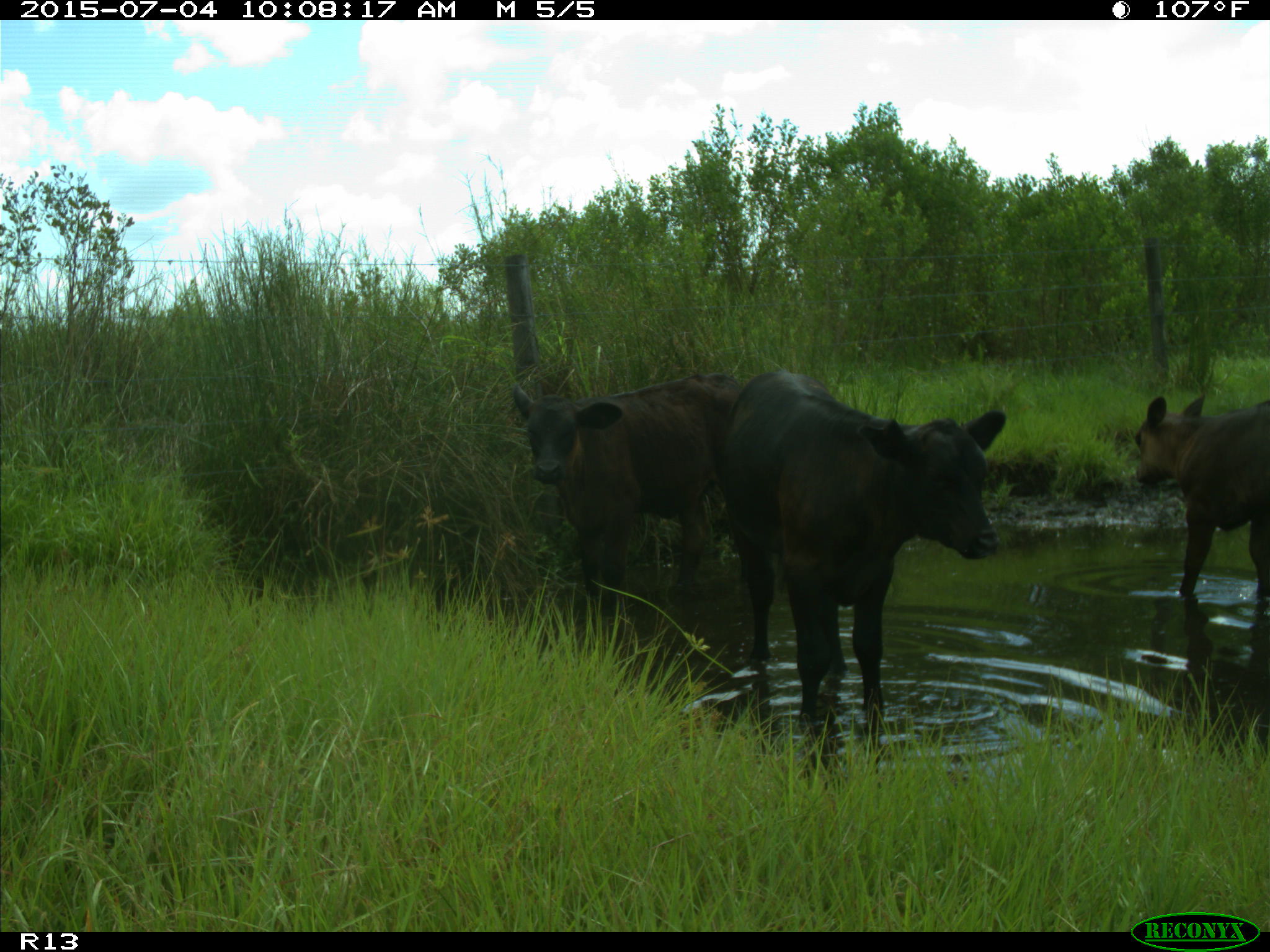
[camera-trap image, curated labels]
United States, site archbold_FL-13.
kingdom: Animalia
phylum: Chordata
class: Mammalia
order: Artiodactyla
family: Bovidae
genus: Bos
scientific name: Bos taurus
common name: domestic cow